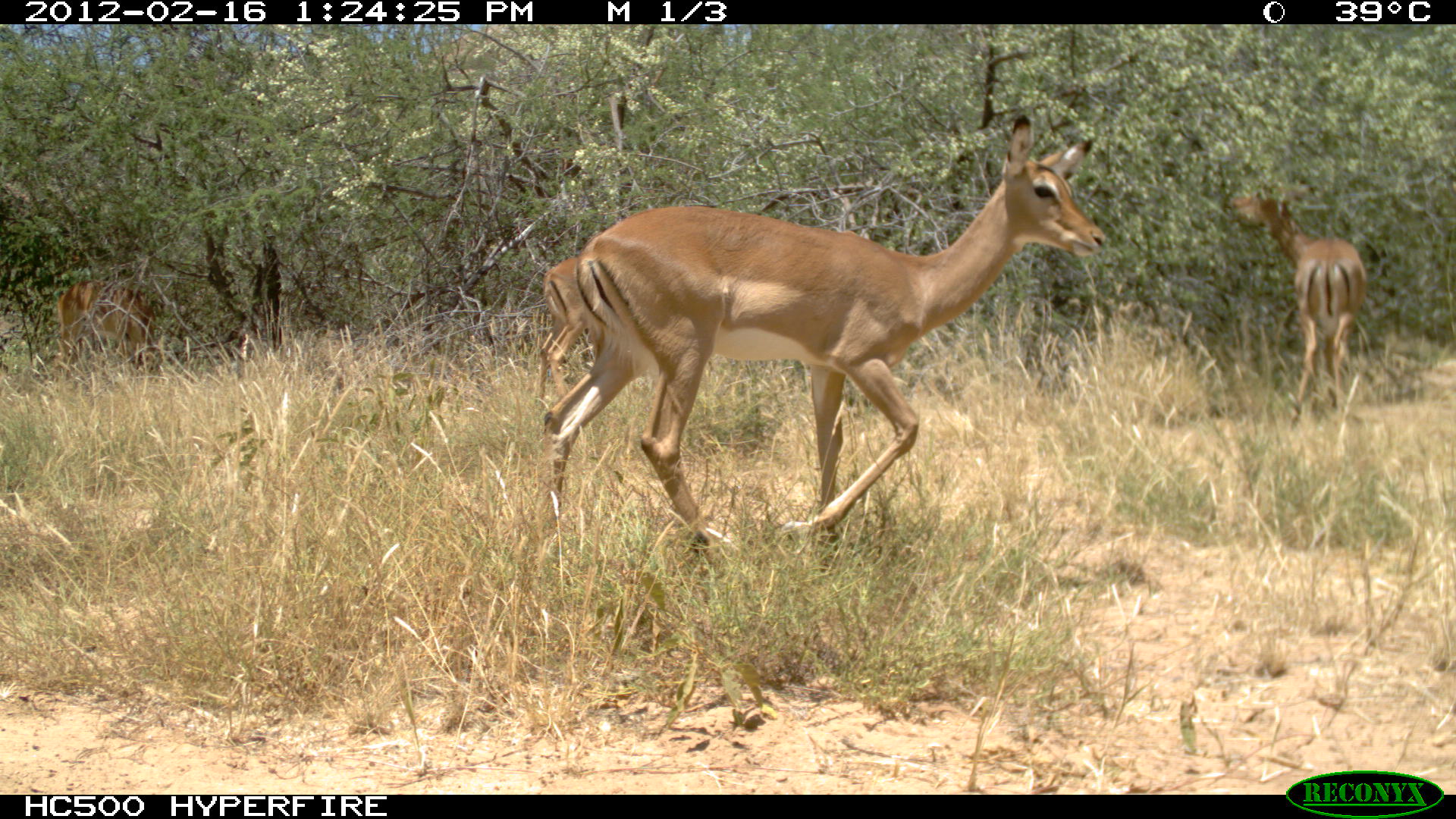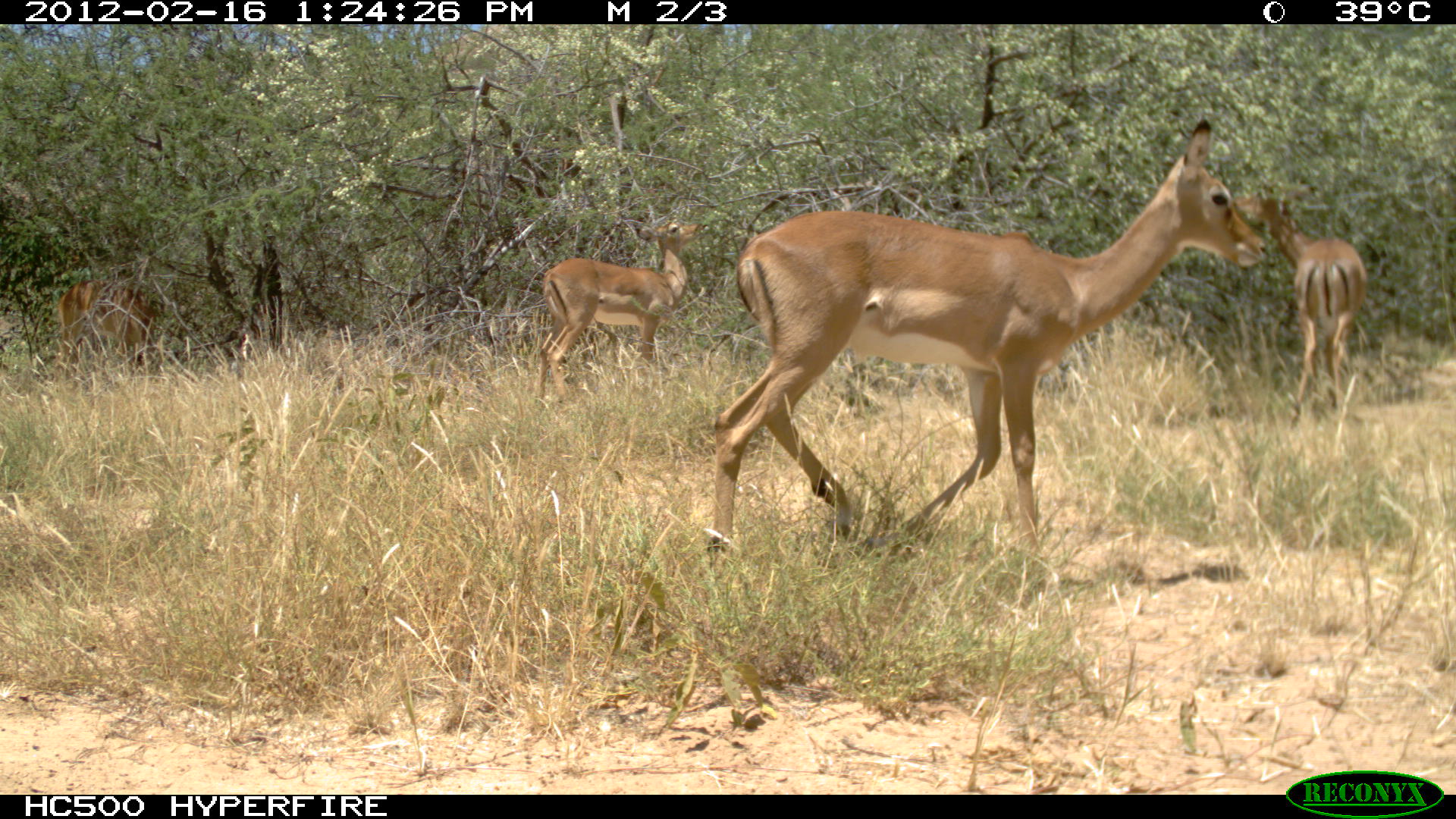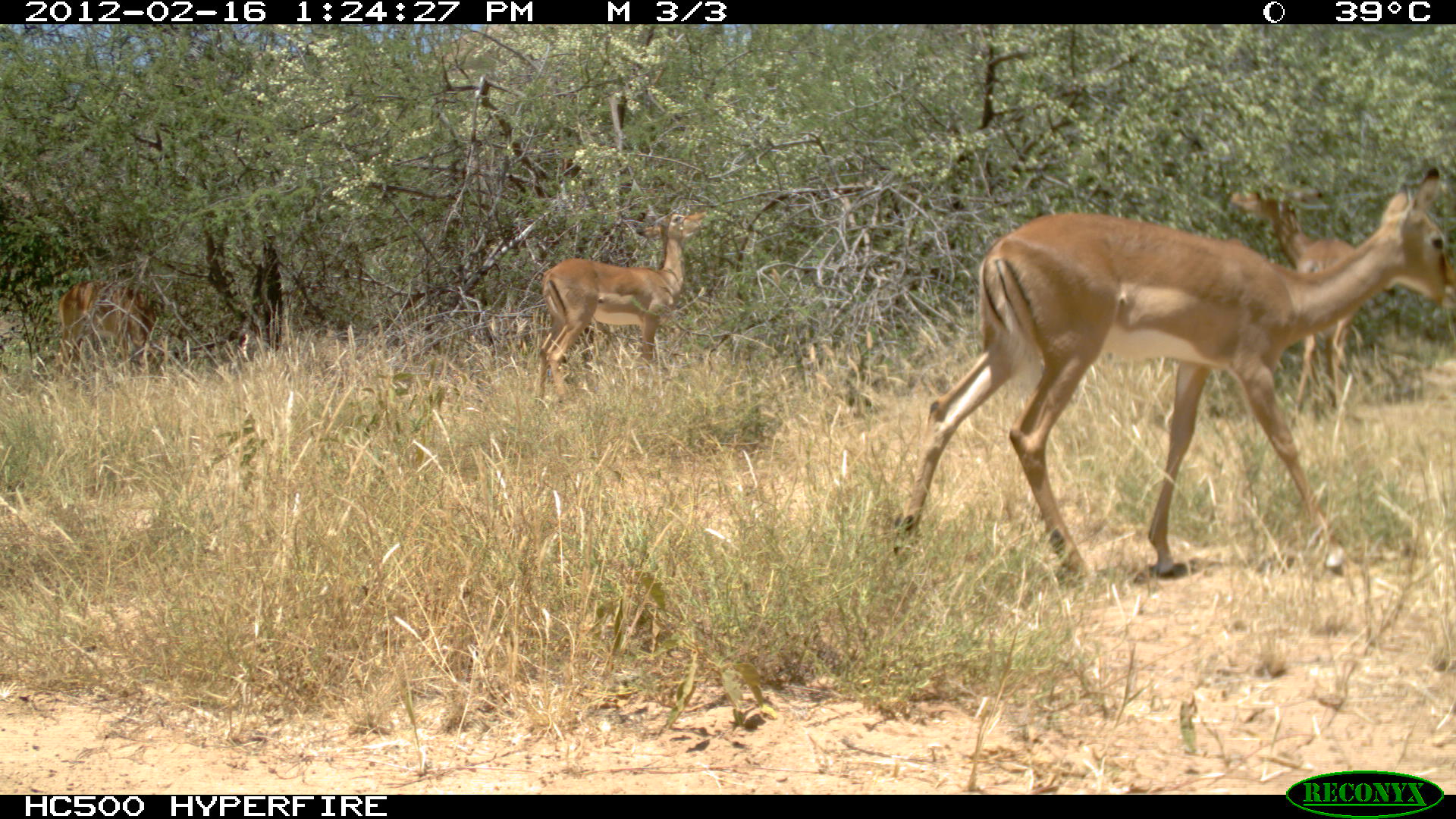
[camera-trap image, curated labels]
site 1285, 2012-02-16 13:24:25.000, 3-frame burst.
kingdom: Animalia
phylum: Chordata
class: Mammalia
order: Artiodactyla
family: Bovidae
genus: Aepyceros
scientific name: Aepyceros melampus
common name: impala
Aepyceros melampus (impala), count 4.